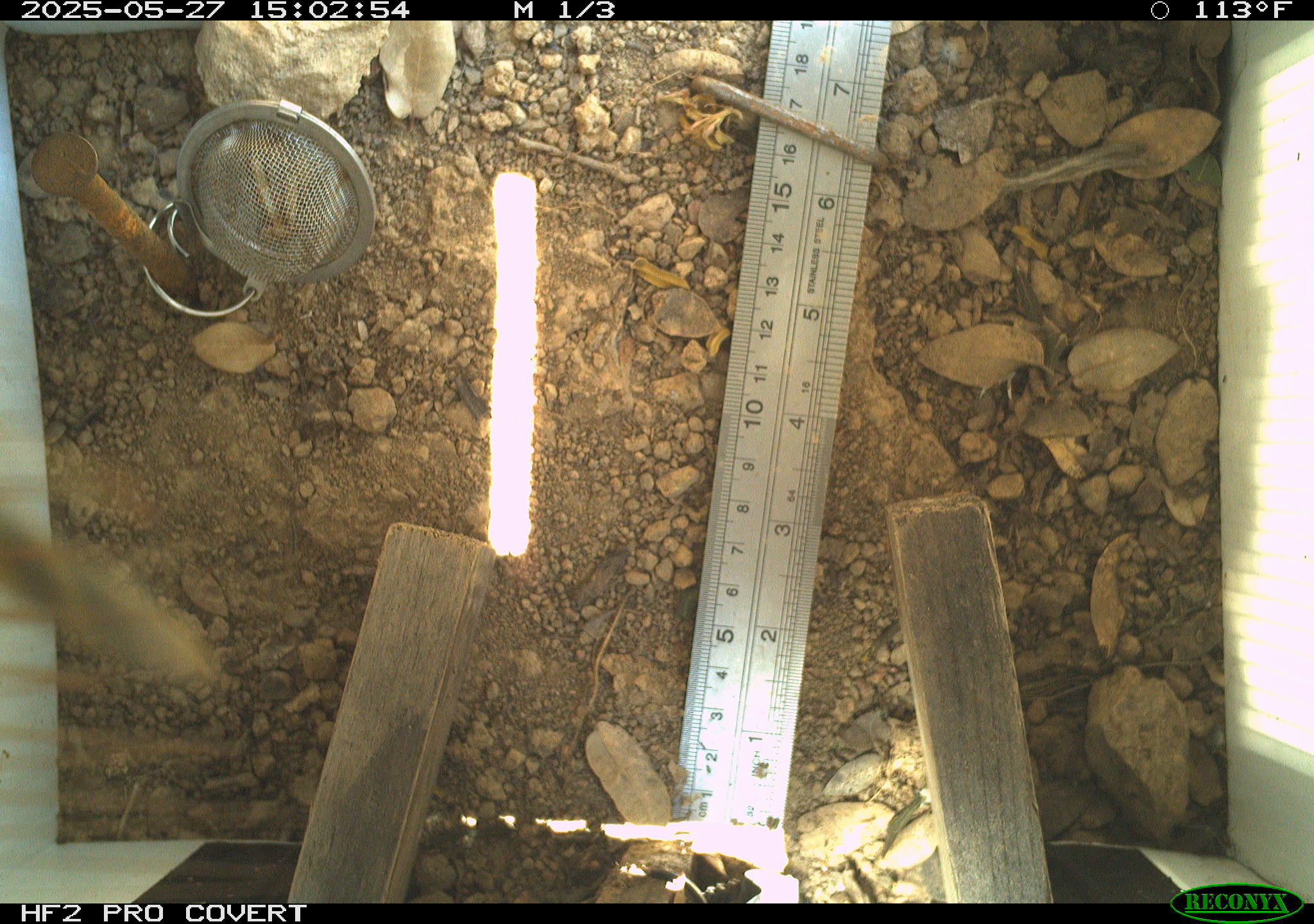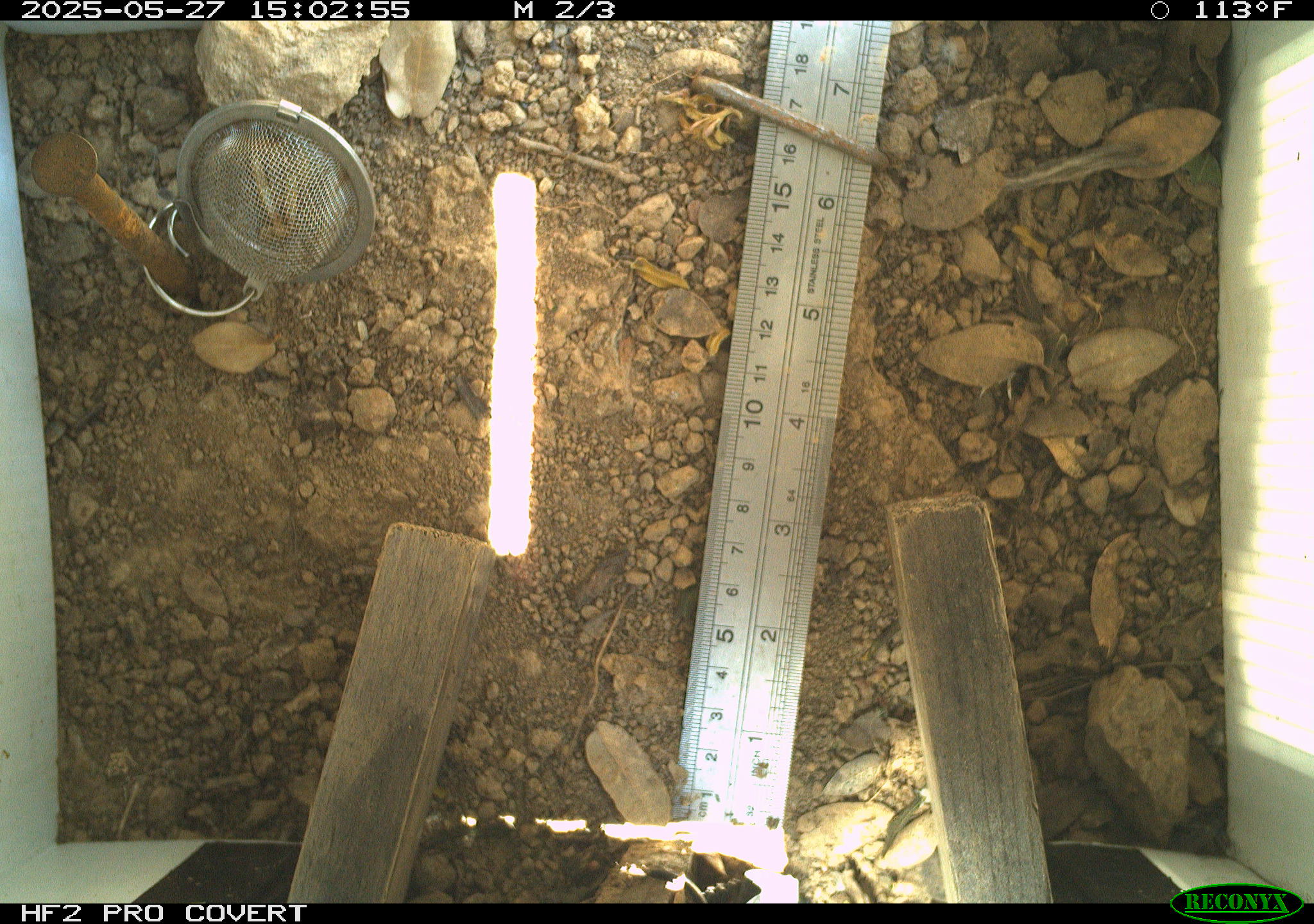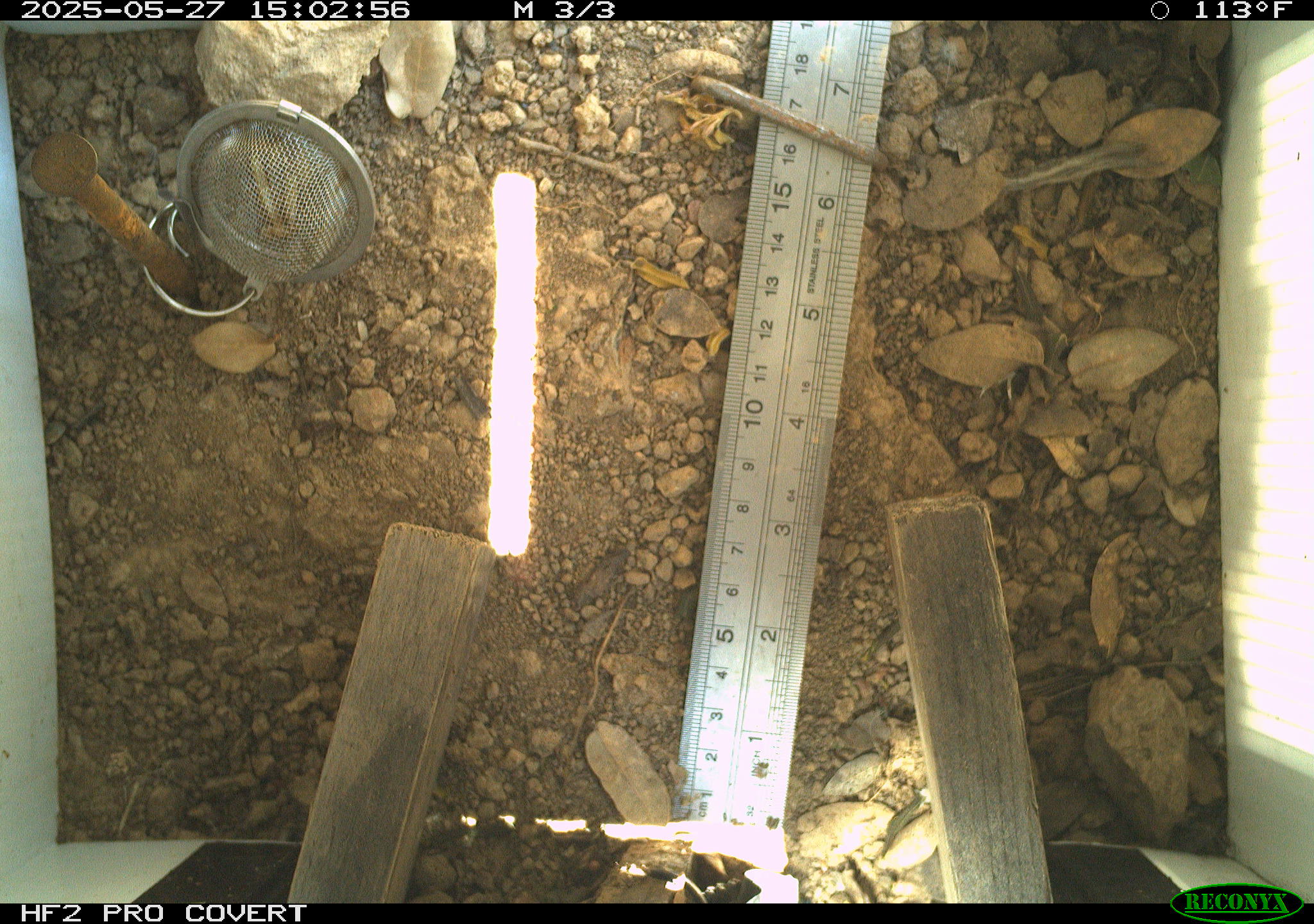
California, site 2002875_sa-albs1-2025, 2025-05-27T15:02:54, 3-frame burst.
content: unidentified animal